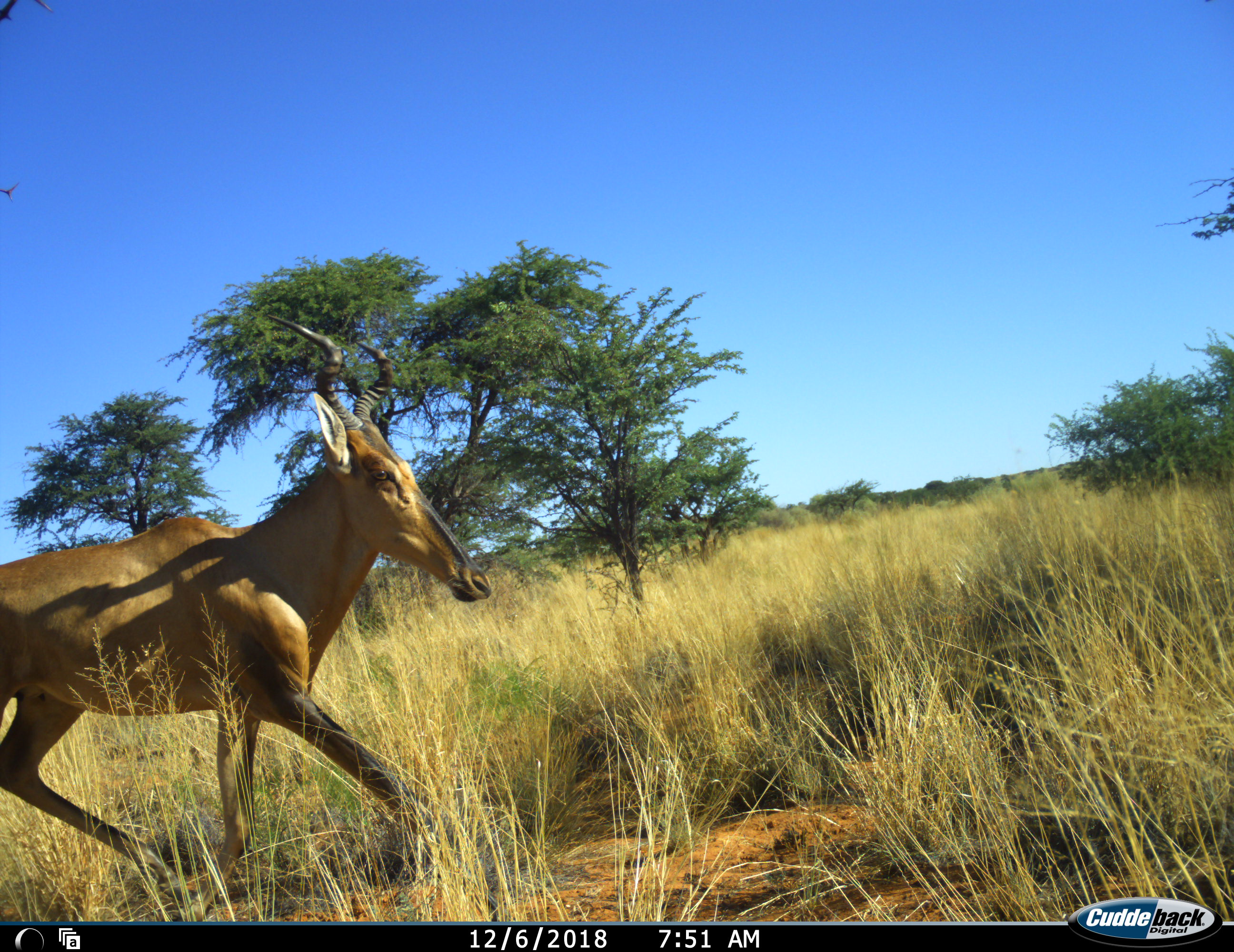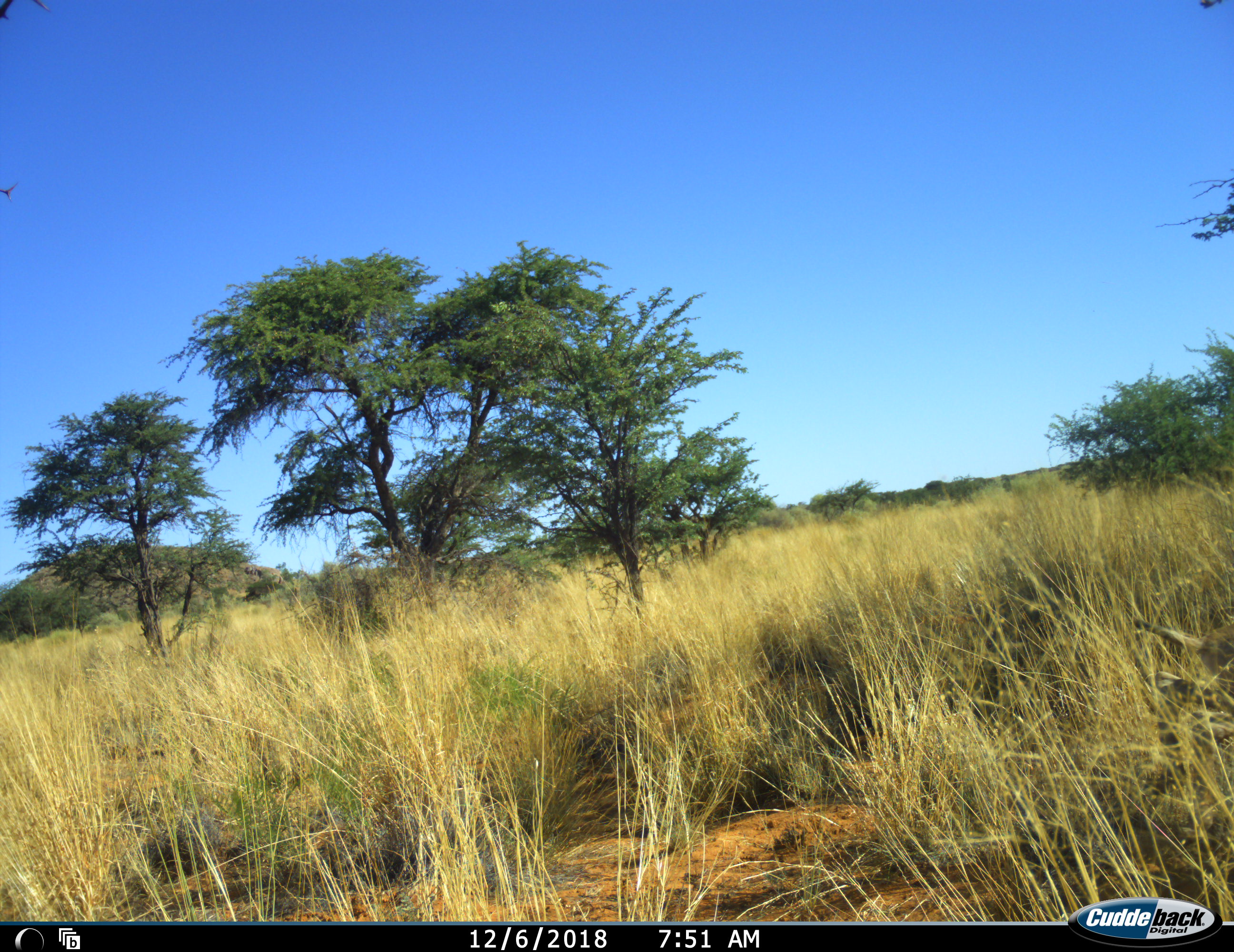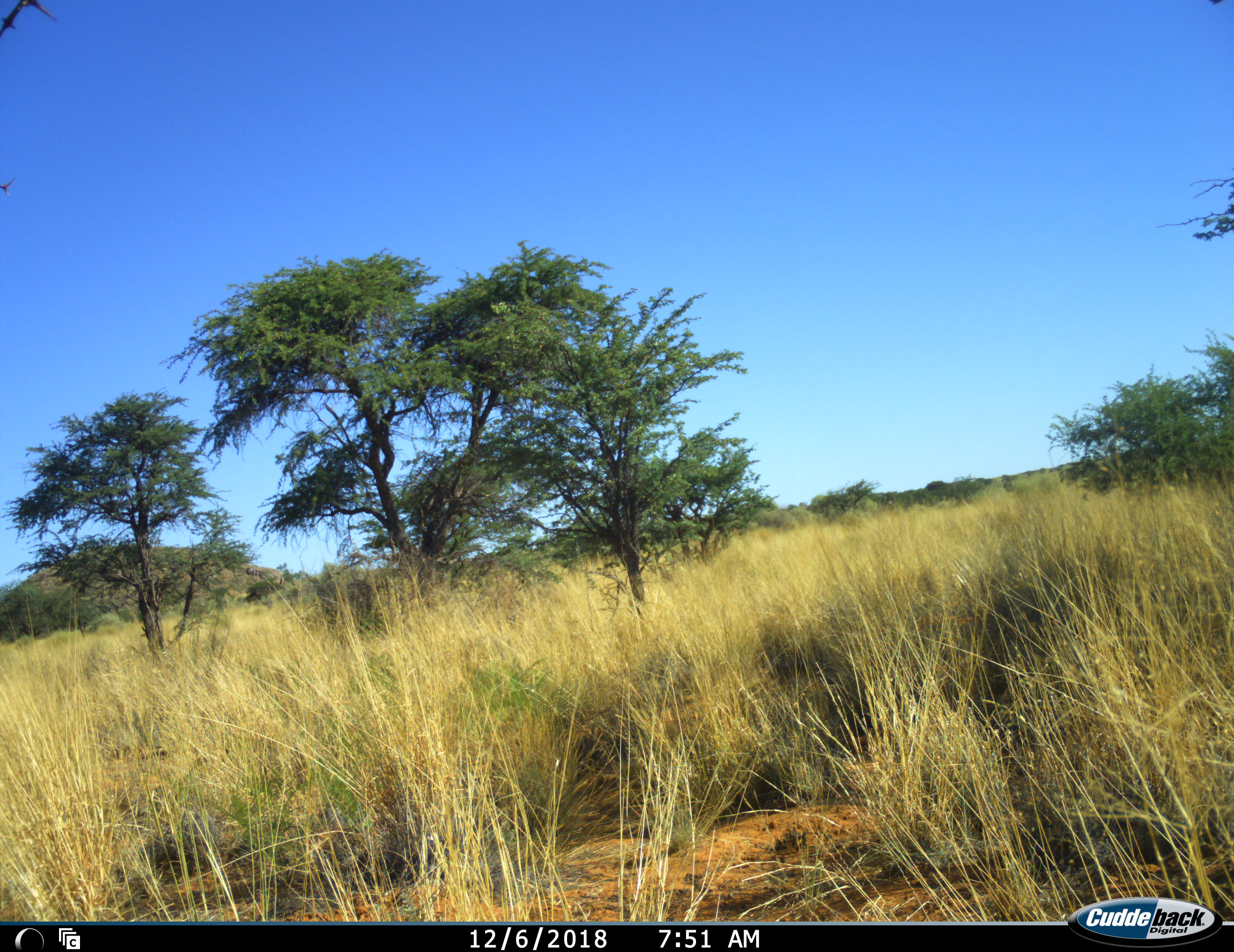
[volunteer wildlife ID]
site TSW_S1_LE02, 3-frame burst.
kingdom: Animalia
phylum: Chordata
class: Mammalia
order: Artiodactyla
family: Bovidae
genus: Alcelaphus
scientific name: Alcelaphus buselaphus caama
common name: red hartebeest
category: hartebeestred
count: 1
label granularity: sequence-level